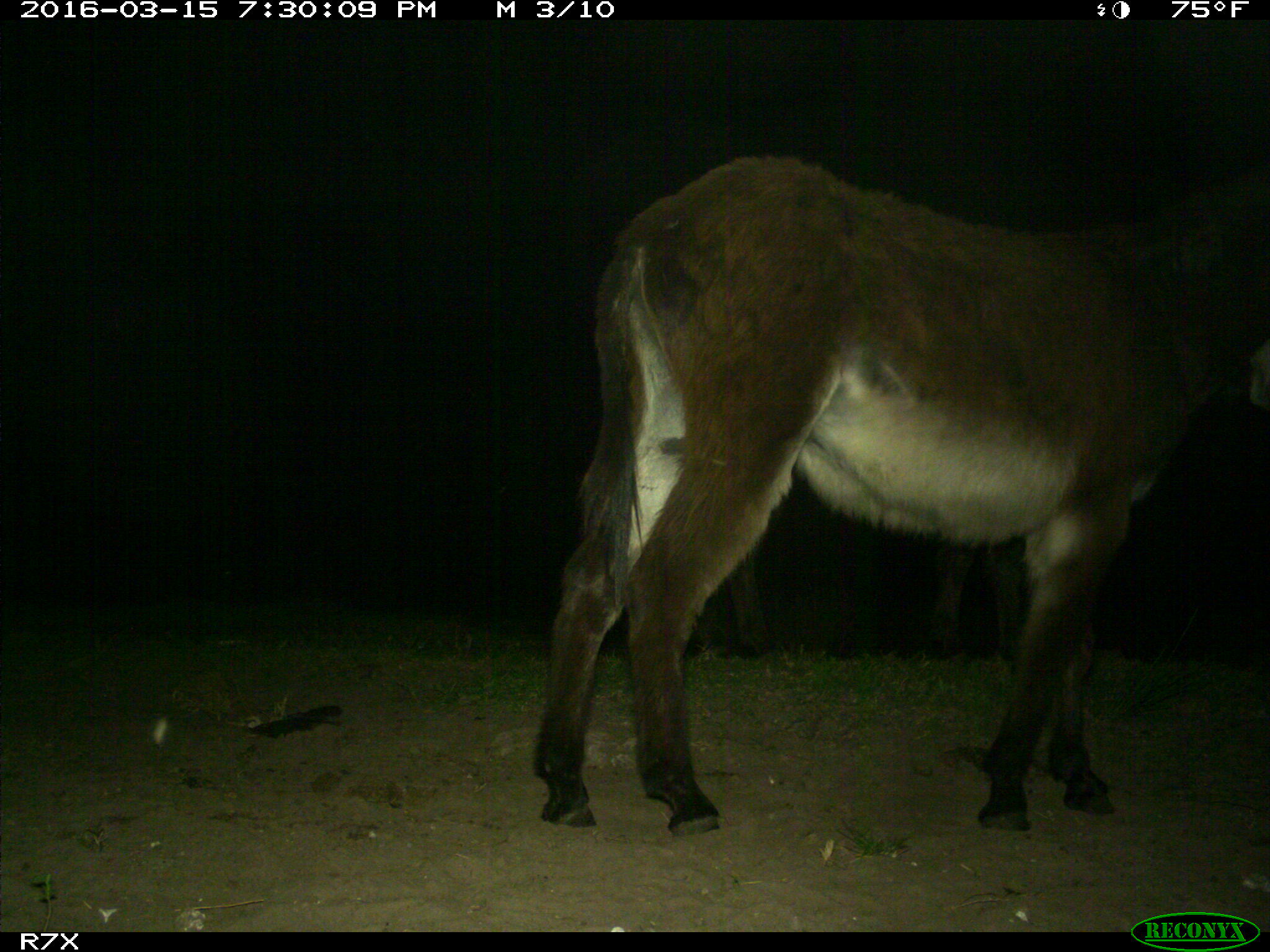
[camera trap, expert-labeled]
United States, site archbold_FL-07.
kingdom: Animalia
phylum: Chordata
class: Mammalia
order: Perissodactyla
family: Equidae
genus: Equus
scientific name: Equus africanus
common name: african wild ass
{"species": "Equus africanus (african wild ass)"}